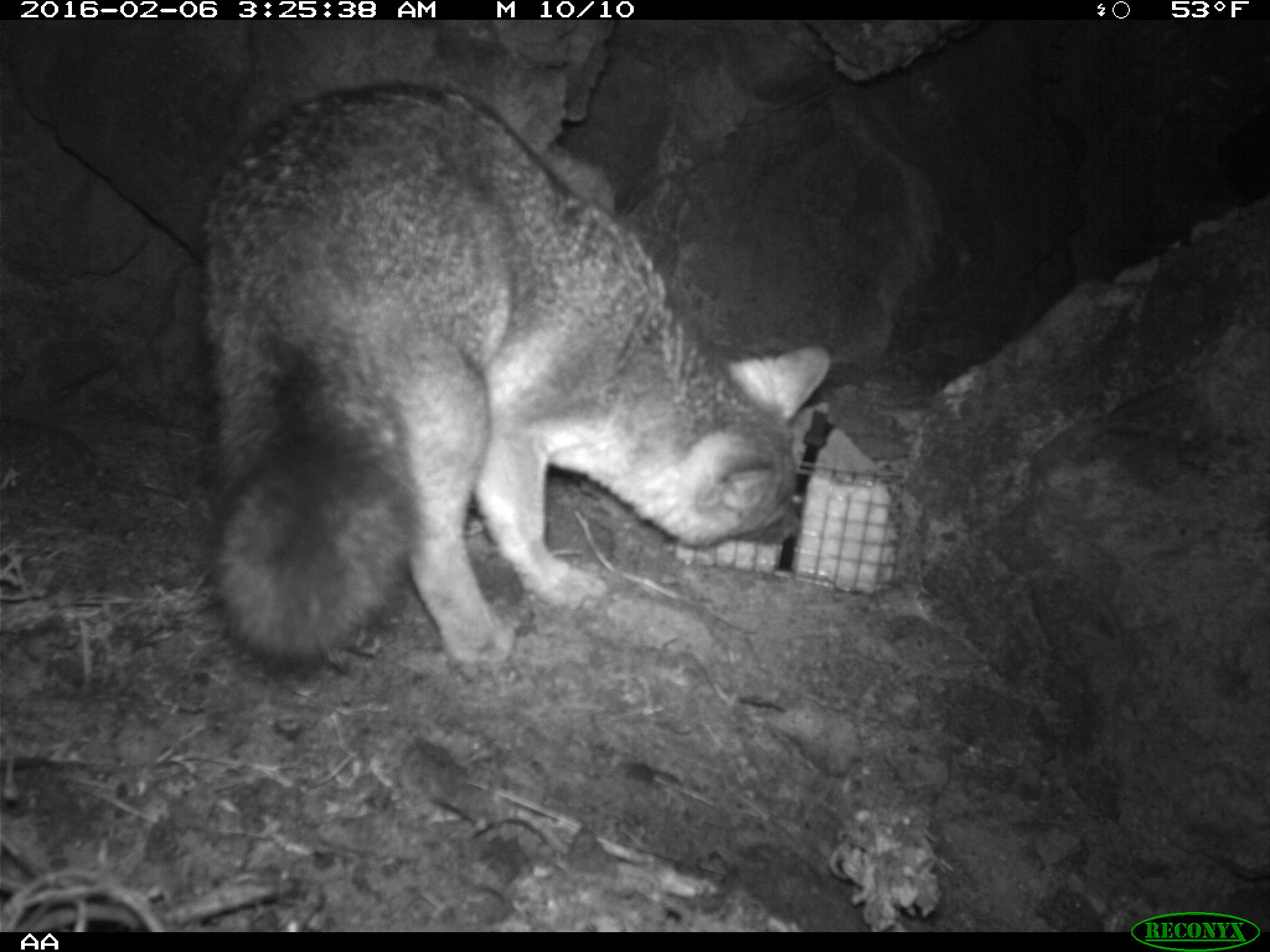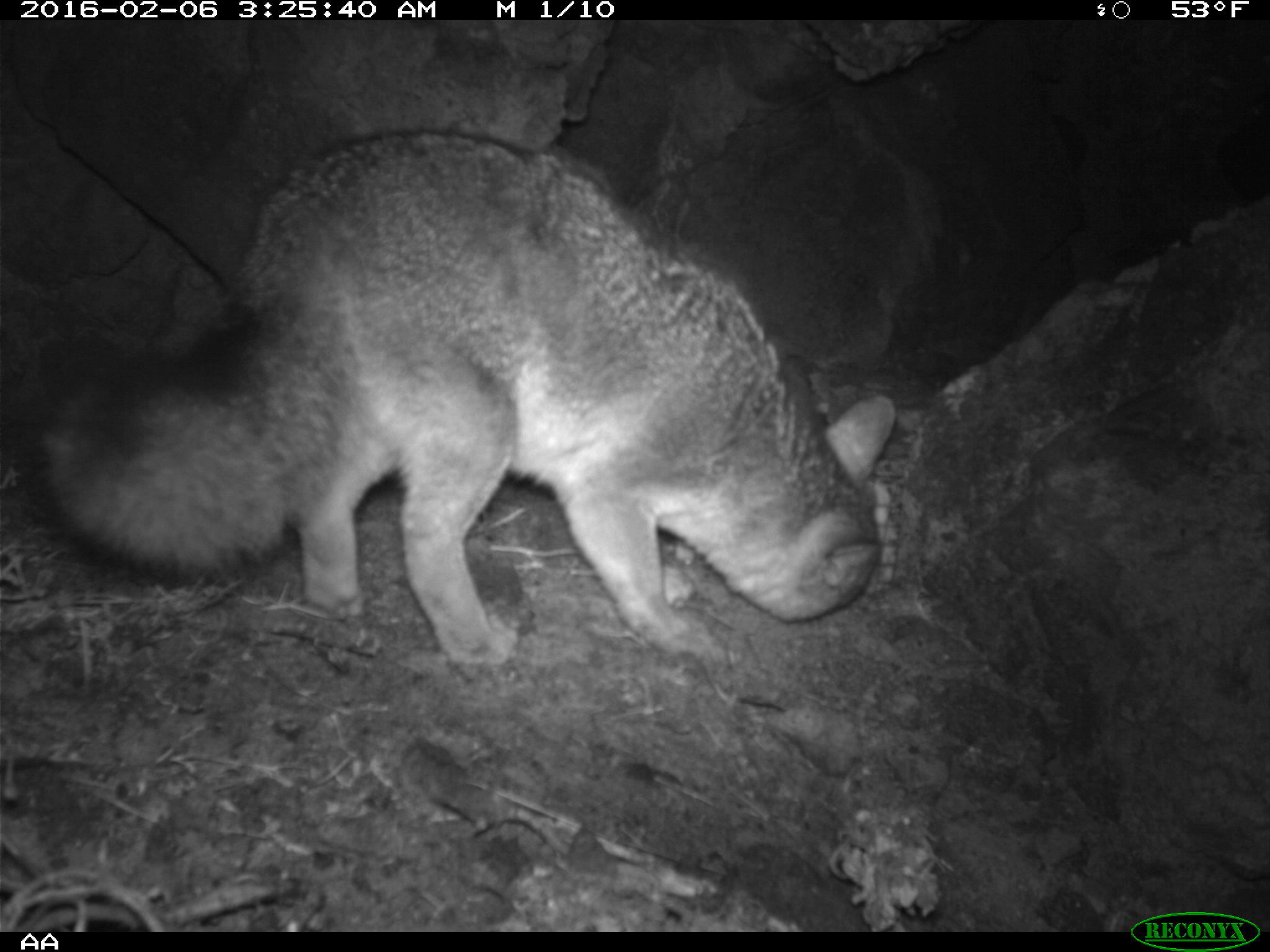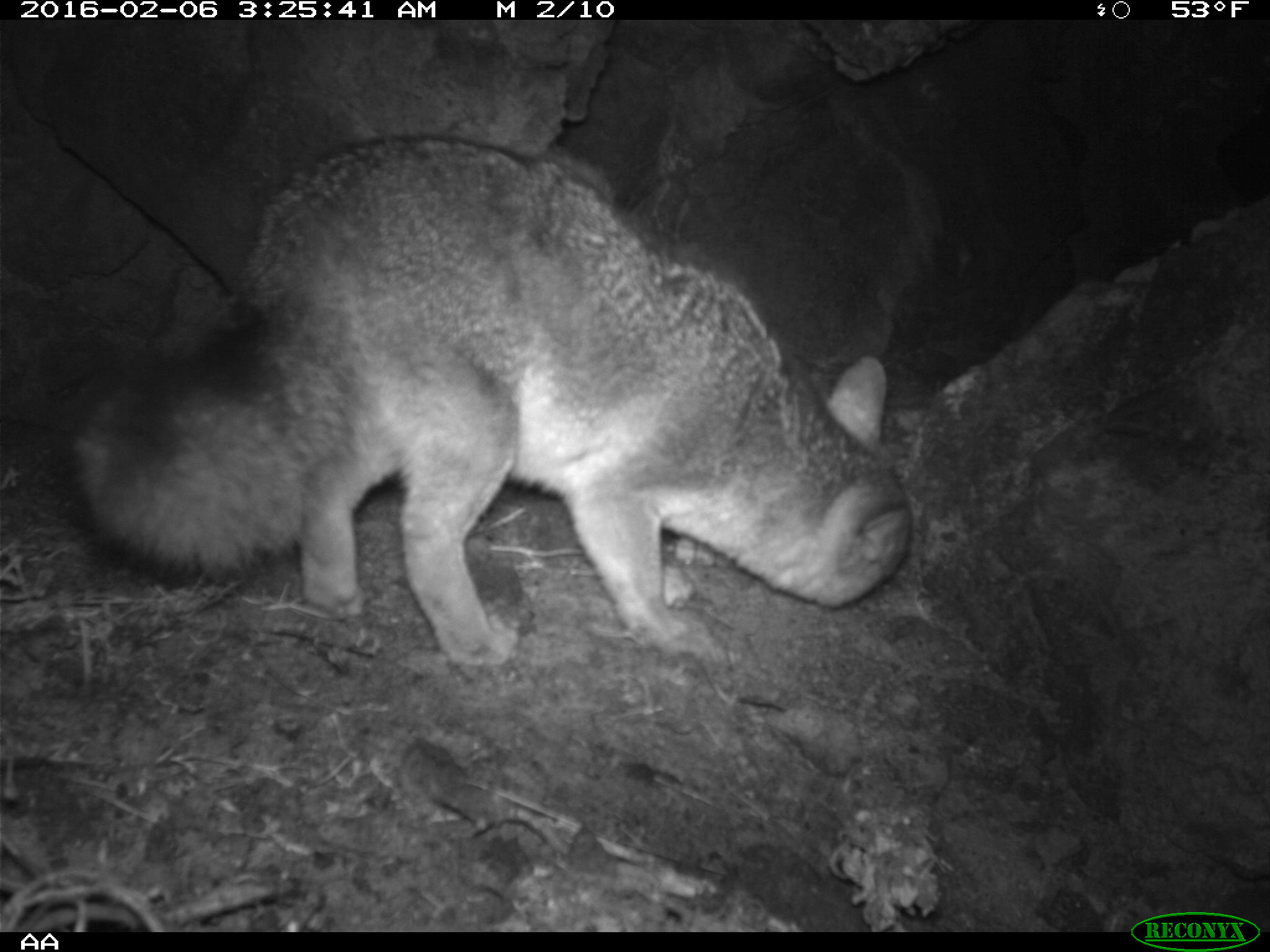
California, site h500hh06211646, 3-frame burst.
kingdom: Animalia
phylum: Chordata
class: Mammalia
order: Carnivora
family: Canidae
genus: Urocyon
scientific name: Urocyon littoralis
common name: island fox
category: fox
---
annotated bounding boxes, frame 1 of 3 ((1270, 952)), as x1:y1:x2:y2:
fox: 190:82:833:680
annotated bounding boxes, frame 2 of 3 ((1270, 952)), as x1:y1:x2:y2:
fox: 32:127:896:665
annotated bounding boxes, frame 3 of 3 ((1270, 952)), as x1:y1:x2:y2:
fox: 71:135:912:668